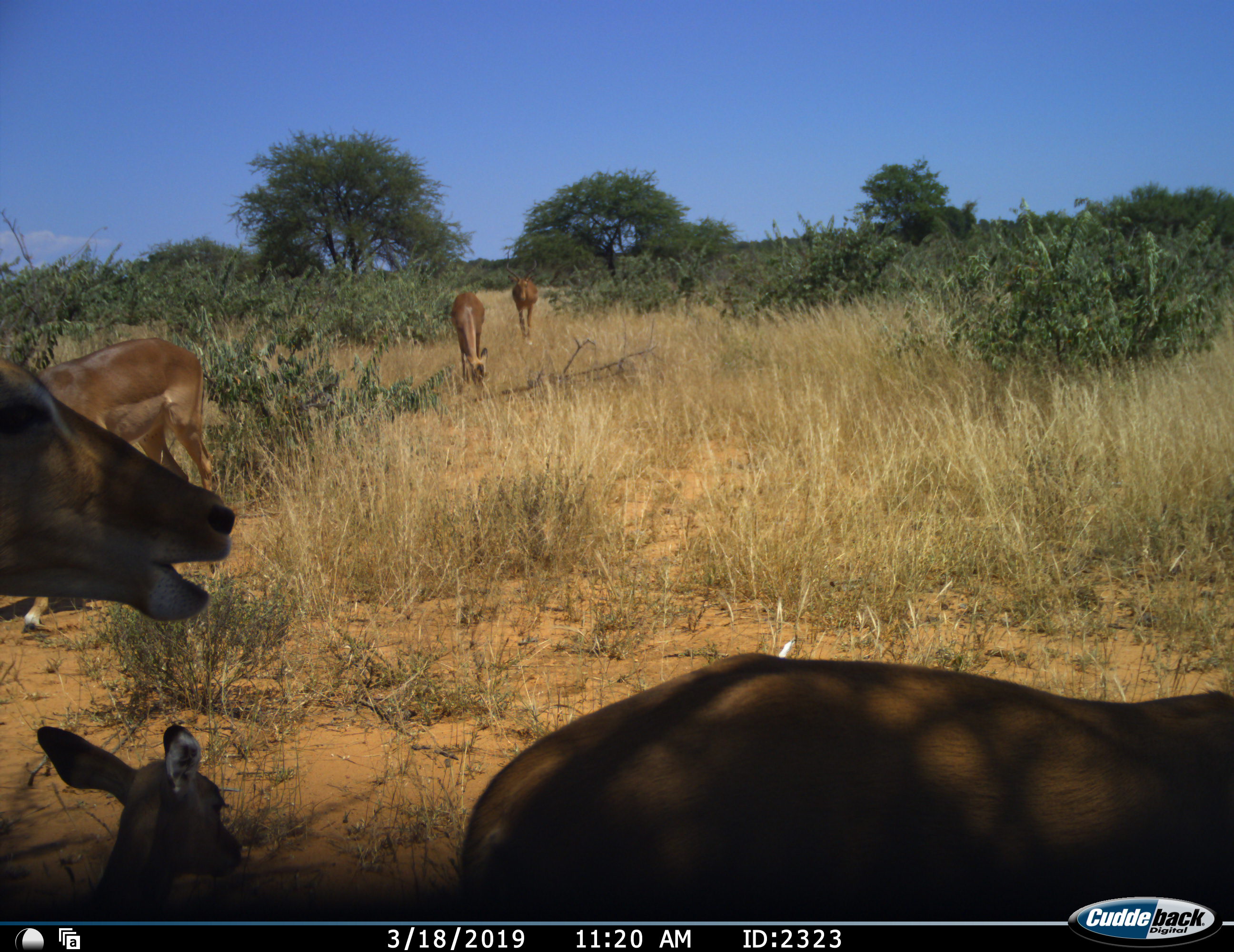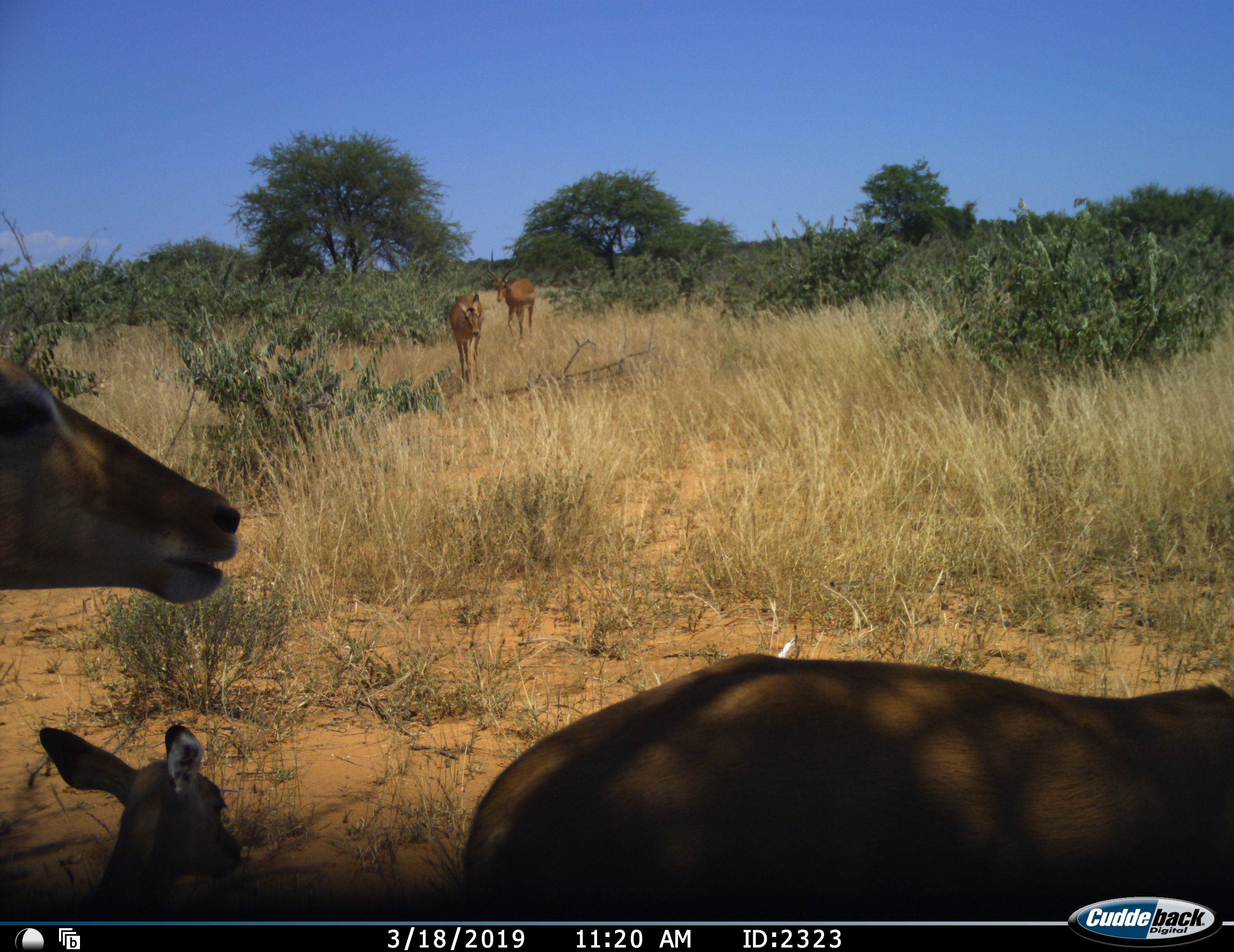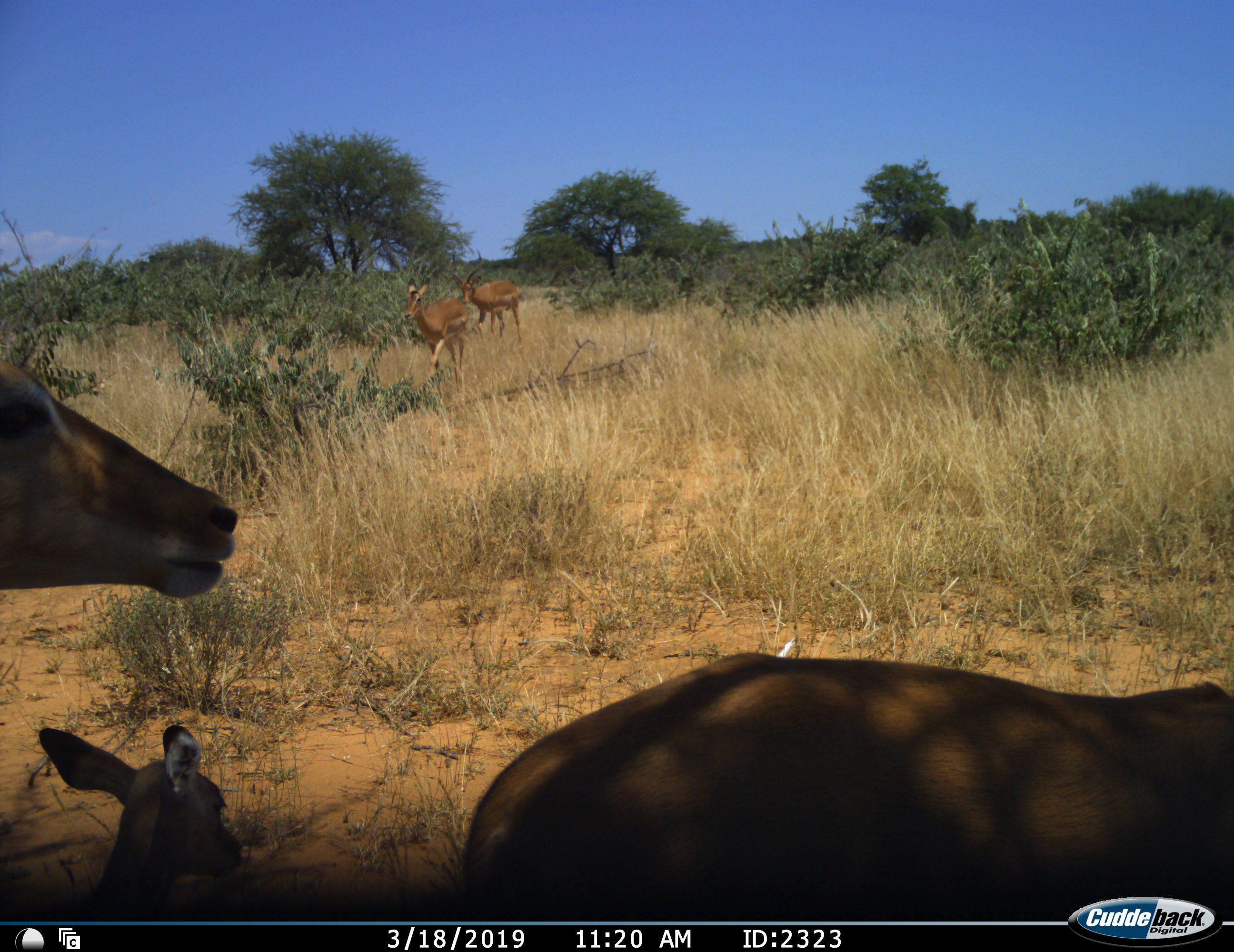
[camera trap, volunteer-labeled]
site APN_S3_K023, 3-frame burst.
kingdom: Animalia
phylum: Chordata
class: Mammalia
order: Artiodactyla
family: Bovidae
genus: Aepyceros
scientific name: Aepyceros melampus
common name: impala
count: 6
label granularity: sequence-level